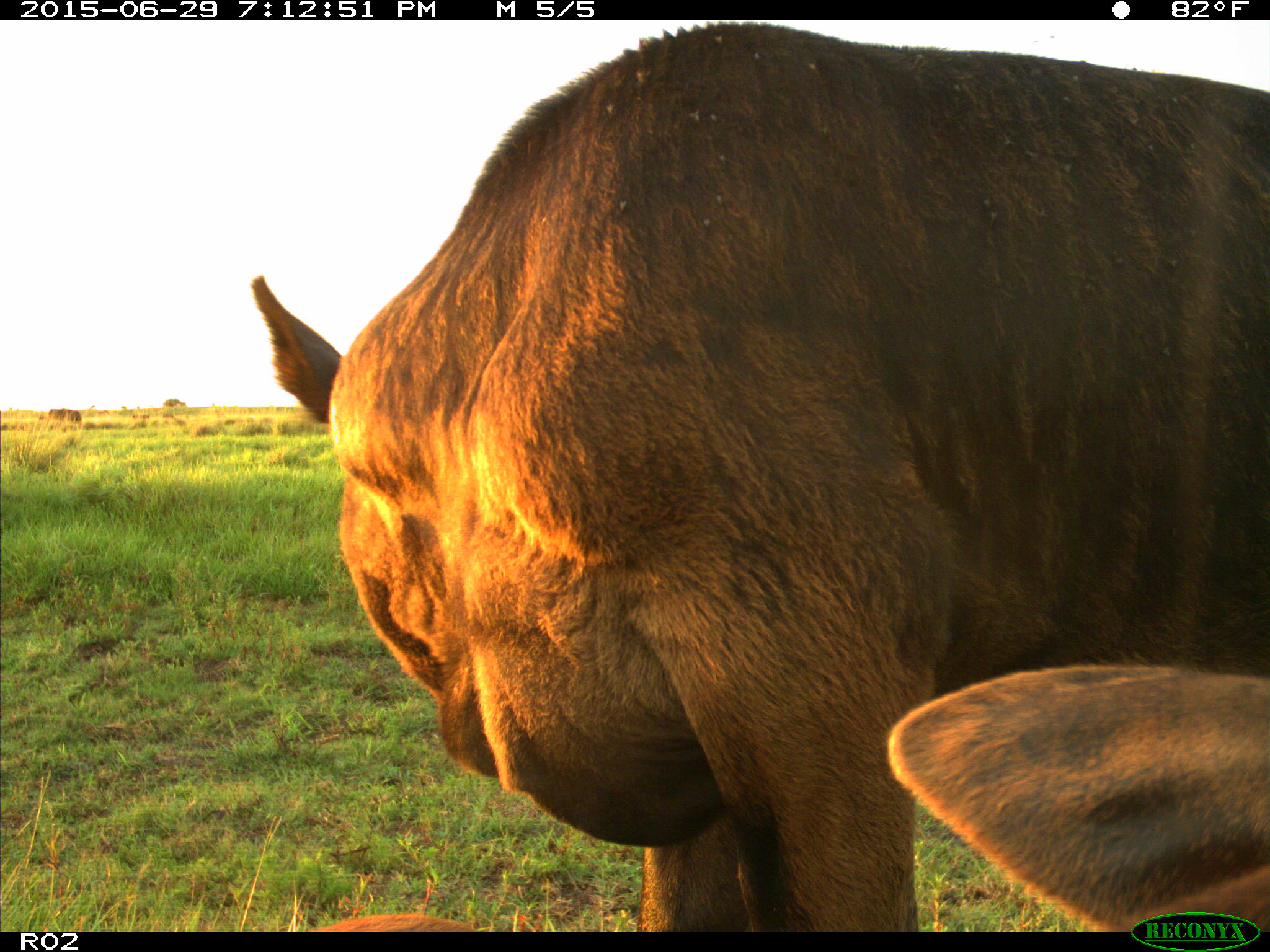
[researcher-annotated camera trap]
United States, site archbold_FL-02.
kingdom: Animalia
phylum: Chordata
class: Mammalia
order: Artiodactyla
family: Bovidae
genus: Bos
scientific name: Bos taurus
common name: domestic cow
Bos taurus (domestic cow).